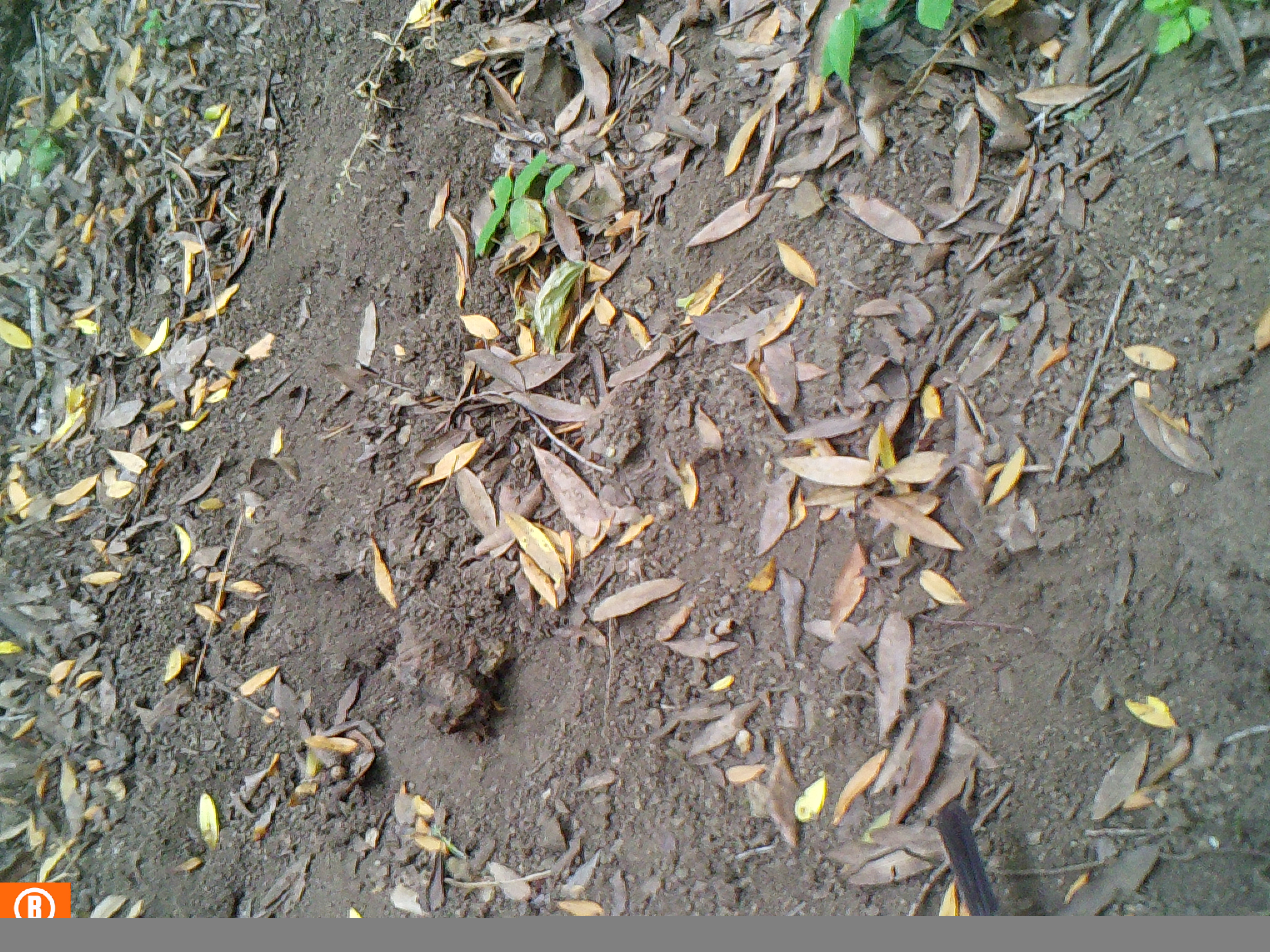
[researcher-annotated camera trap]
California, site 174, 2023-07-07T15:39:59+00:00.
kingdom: Animalia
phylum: Chordata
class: Aves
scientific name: Aves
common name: bird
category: unknown bird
Unknown bird (bird) (Aves).